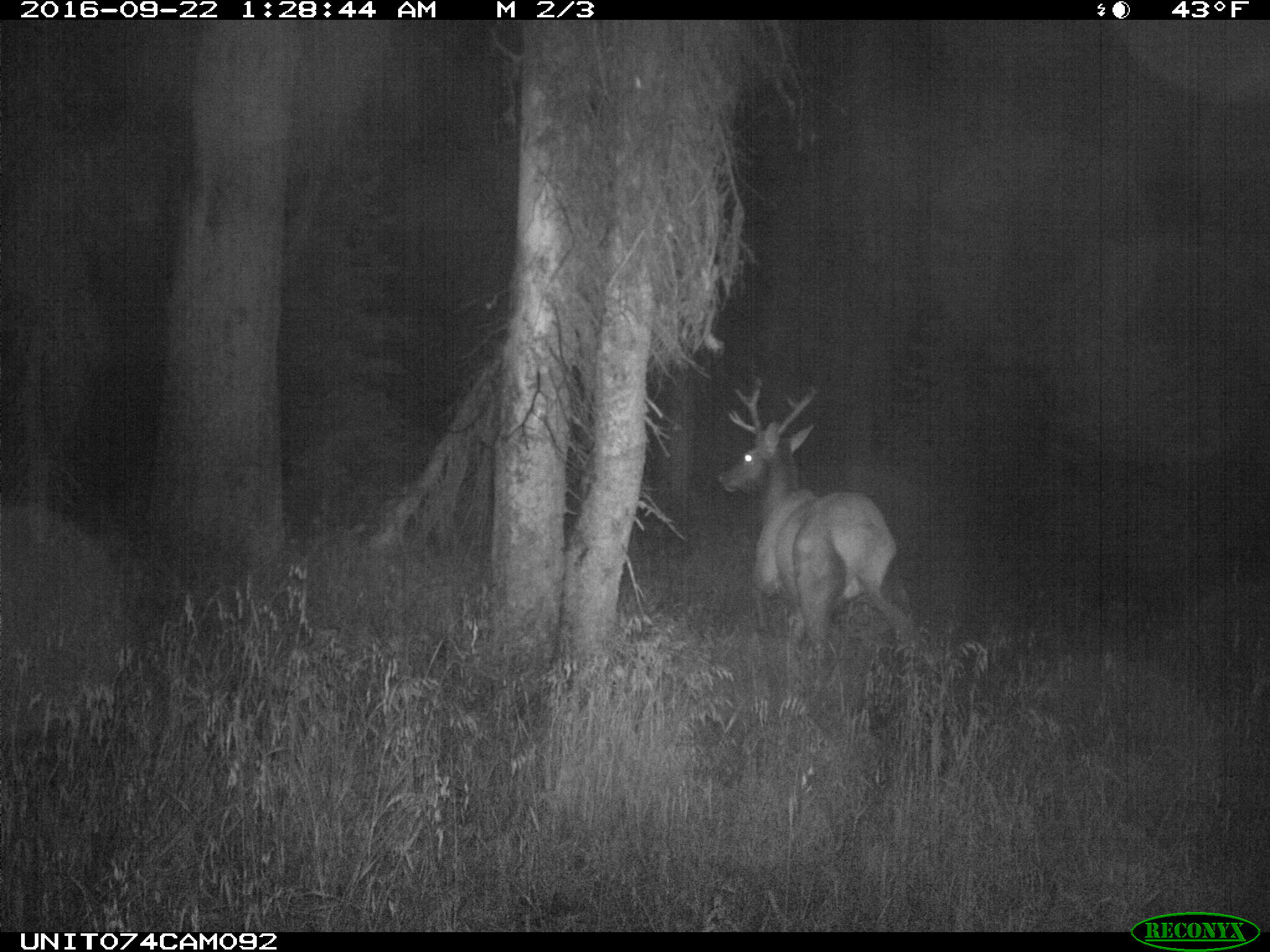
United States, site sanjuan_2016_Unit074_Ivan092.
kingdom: Animalia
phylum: Chordata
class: Mammalia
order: Artiodactyla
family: Cervidae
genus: Cervus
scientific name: Cervus elaphus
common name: red deer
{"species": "Cervus elaphus (red deer)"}